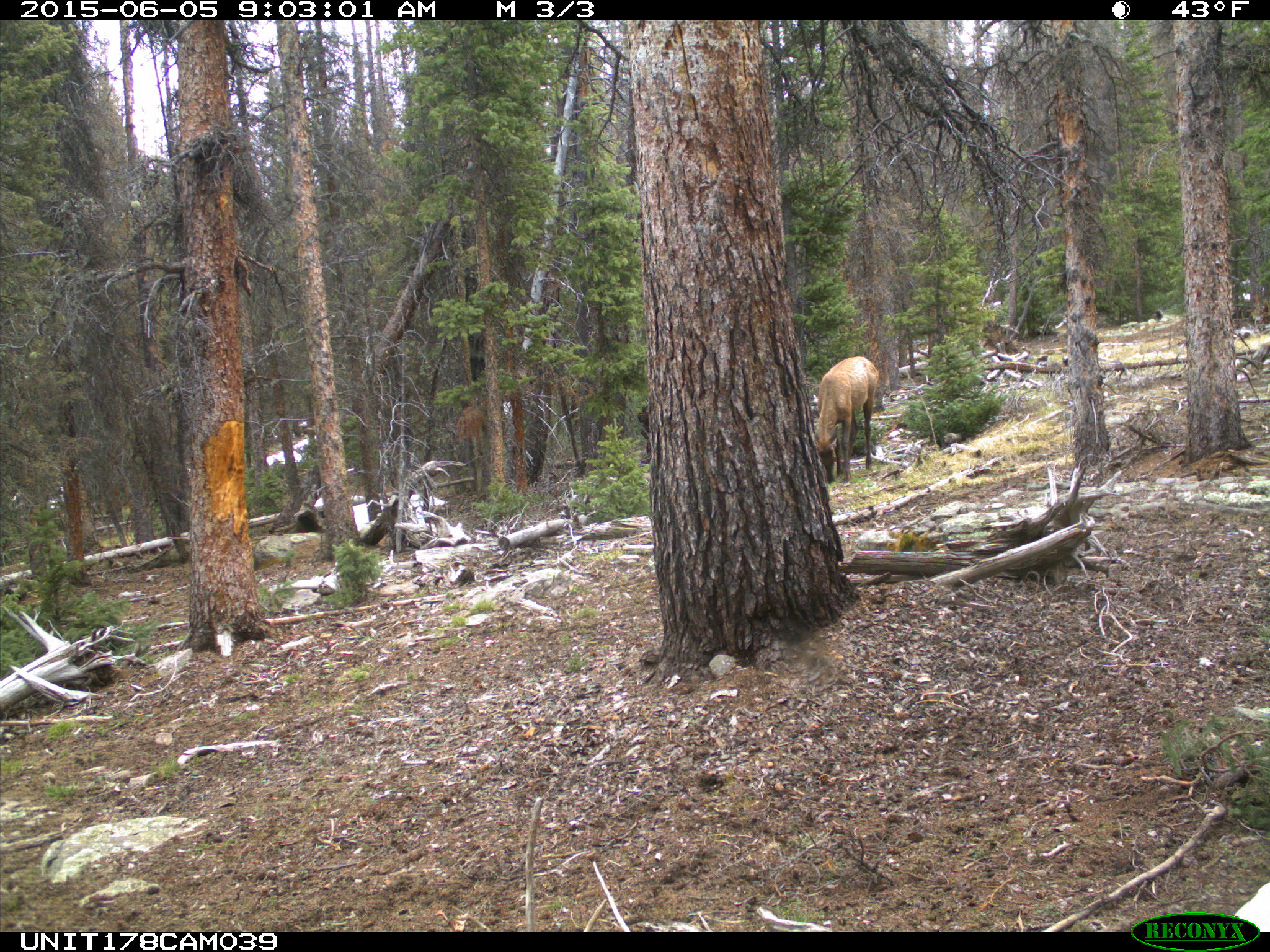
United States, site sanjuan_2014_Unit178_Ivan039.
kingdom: Animalia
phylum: Chordata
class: Mammalia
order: Artiodactyla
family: Cervidae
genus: Cervus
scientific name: Cervus elaphus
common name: red deer